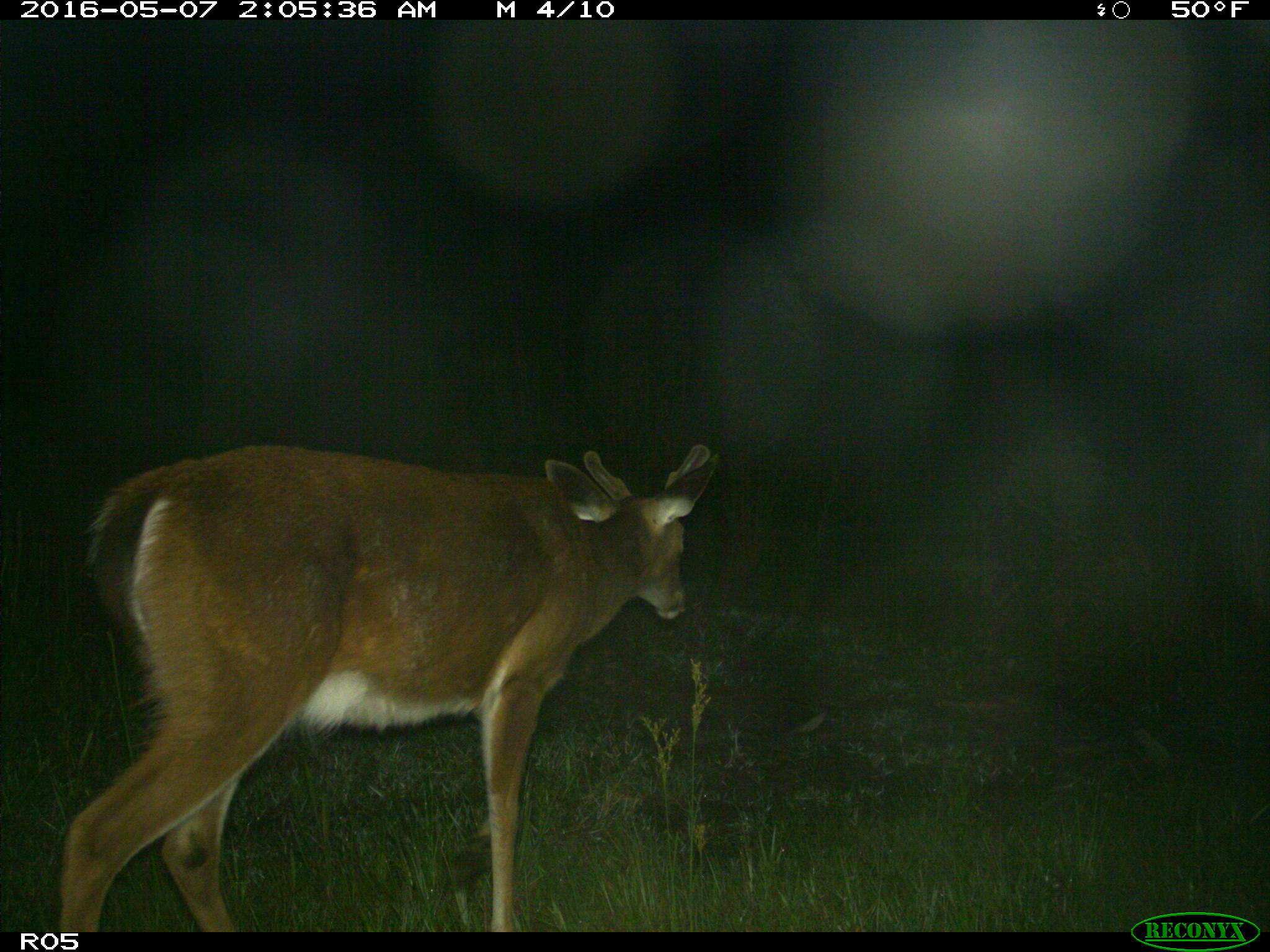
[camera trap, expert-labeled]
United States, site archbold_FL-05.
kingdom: Animalia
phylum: Chordata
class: Mammalia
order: Artiodactyla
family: Cervidae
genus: Odocoileus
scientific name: Odocoileus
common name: deer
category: unidentified deer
Unidentified deer (deer) (Odocoileus).